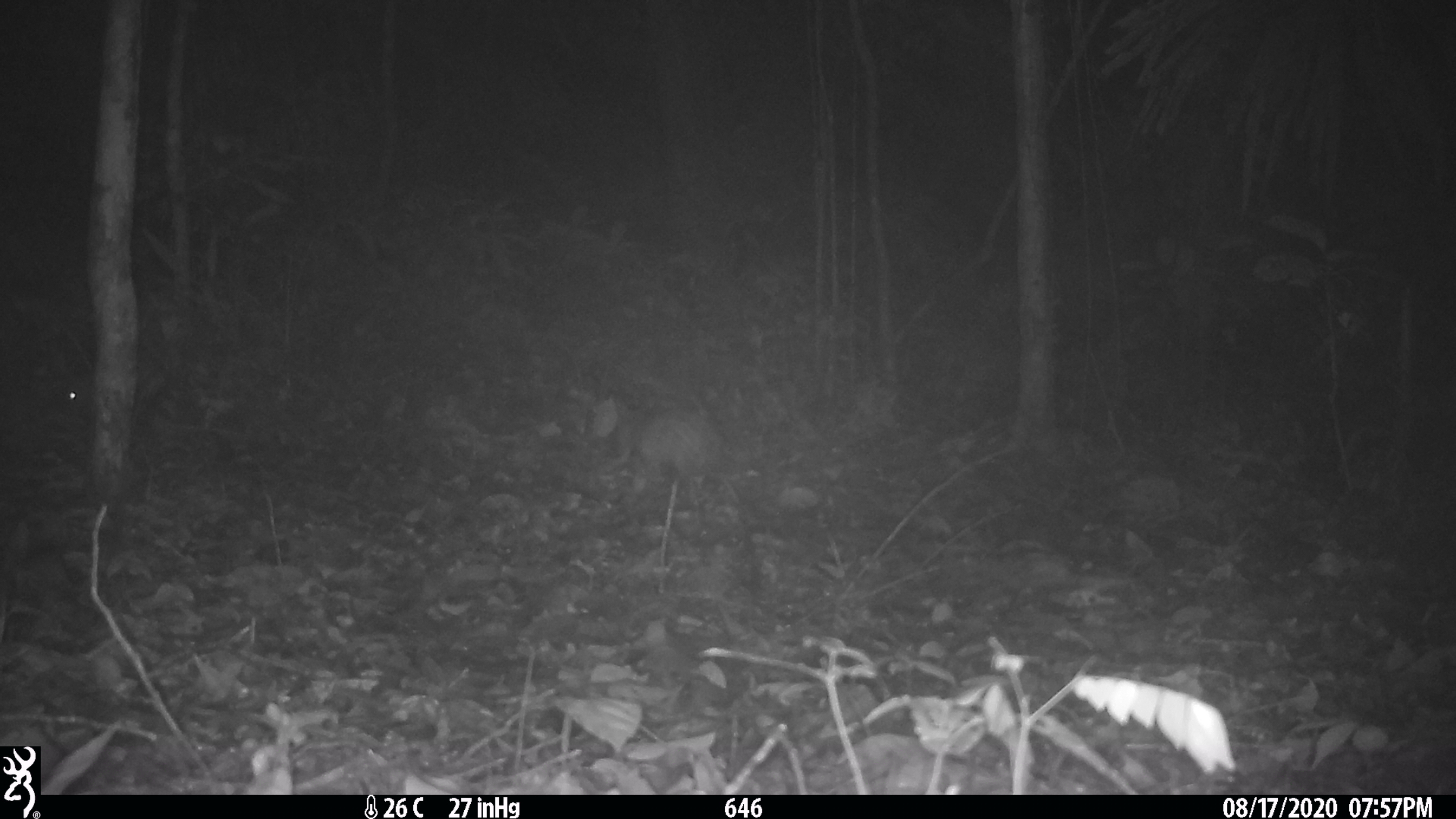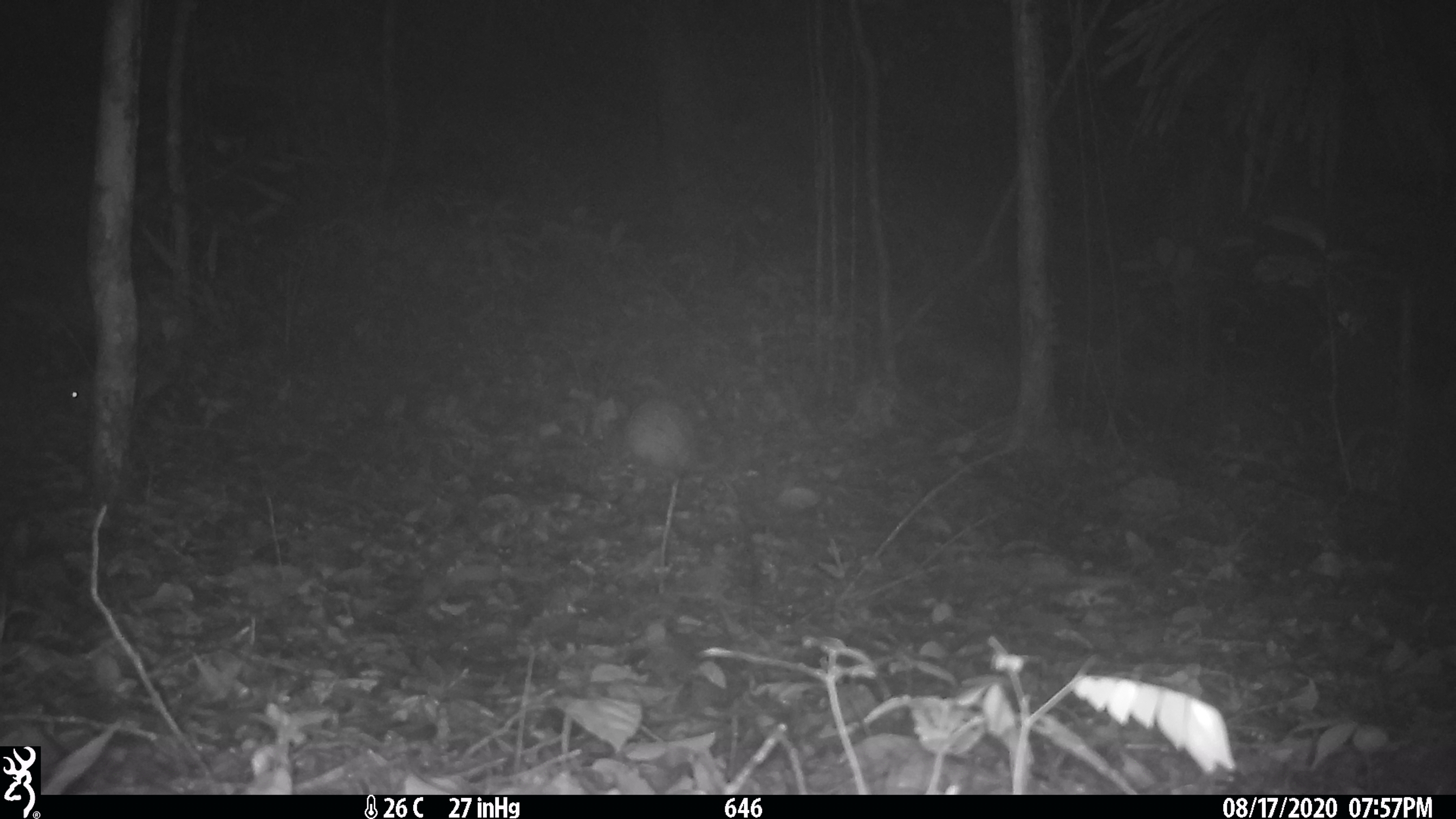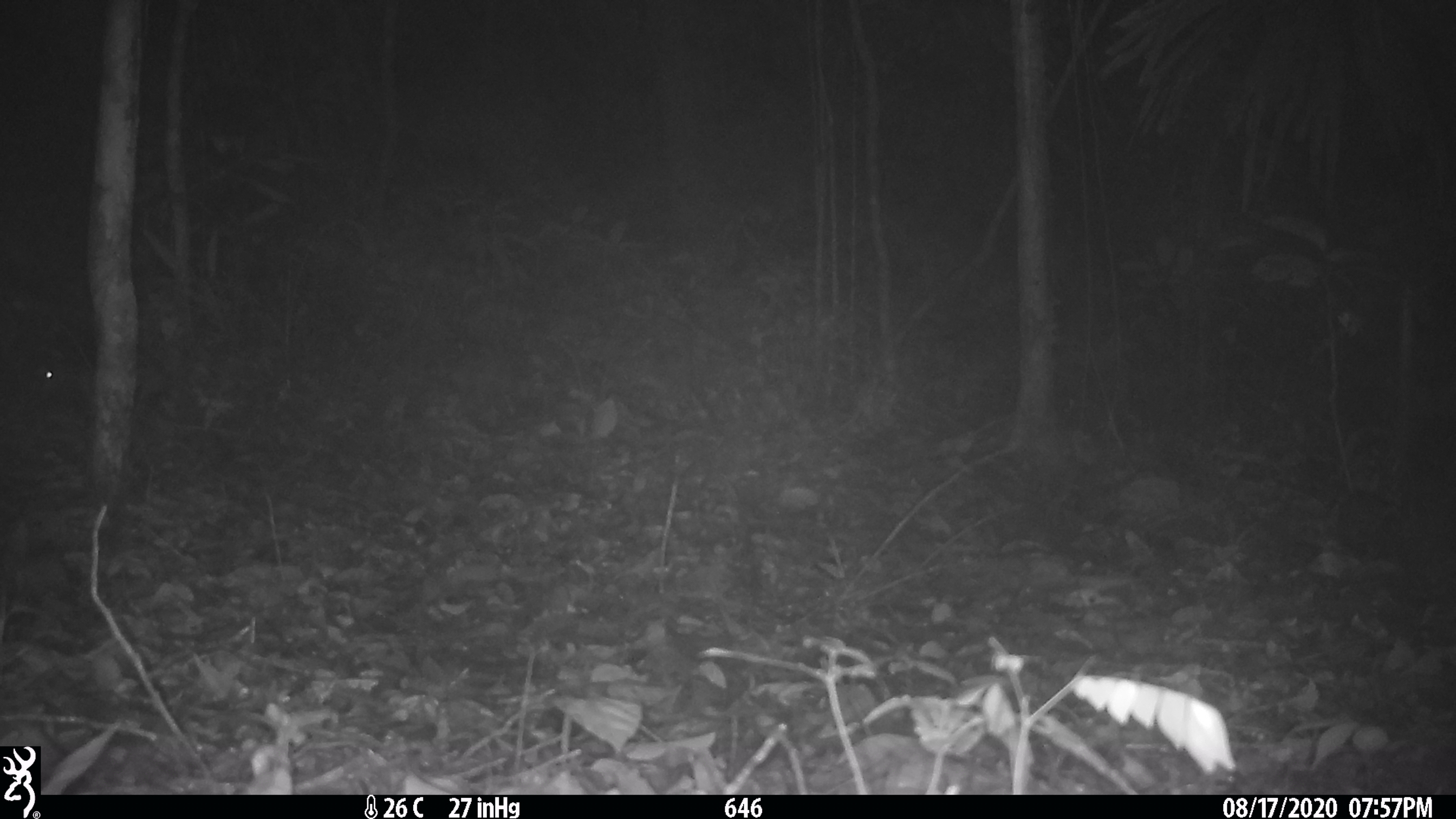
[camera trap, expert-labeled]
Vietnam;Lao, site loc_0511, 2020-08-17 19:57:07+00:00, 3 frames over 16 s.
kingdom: Animalia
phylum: Chordata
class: Mammalia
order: Rodentia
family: Hystricidae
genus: Atherurus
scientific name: Atherurus macrourus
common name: asiatic brush-tailed porcupine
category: asiatic brush tailed porcupine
Asiatic brush tailed porcupine (asiatic brush-tailed porcupine) (Atherurus macrourus). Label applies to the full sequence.